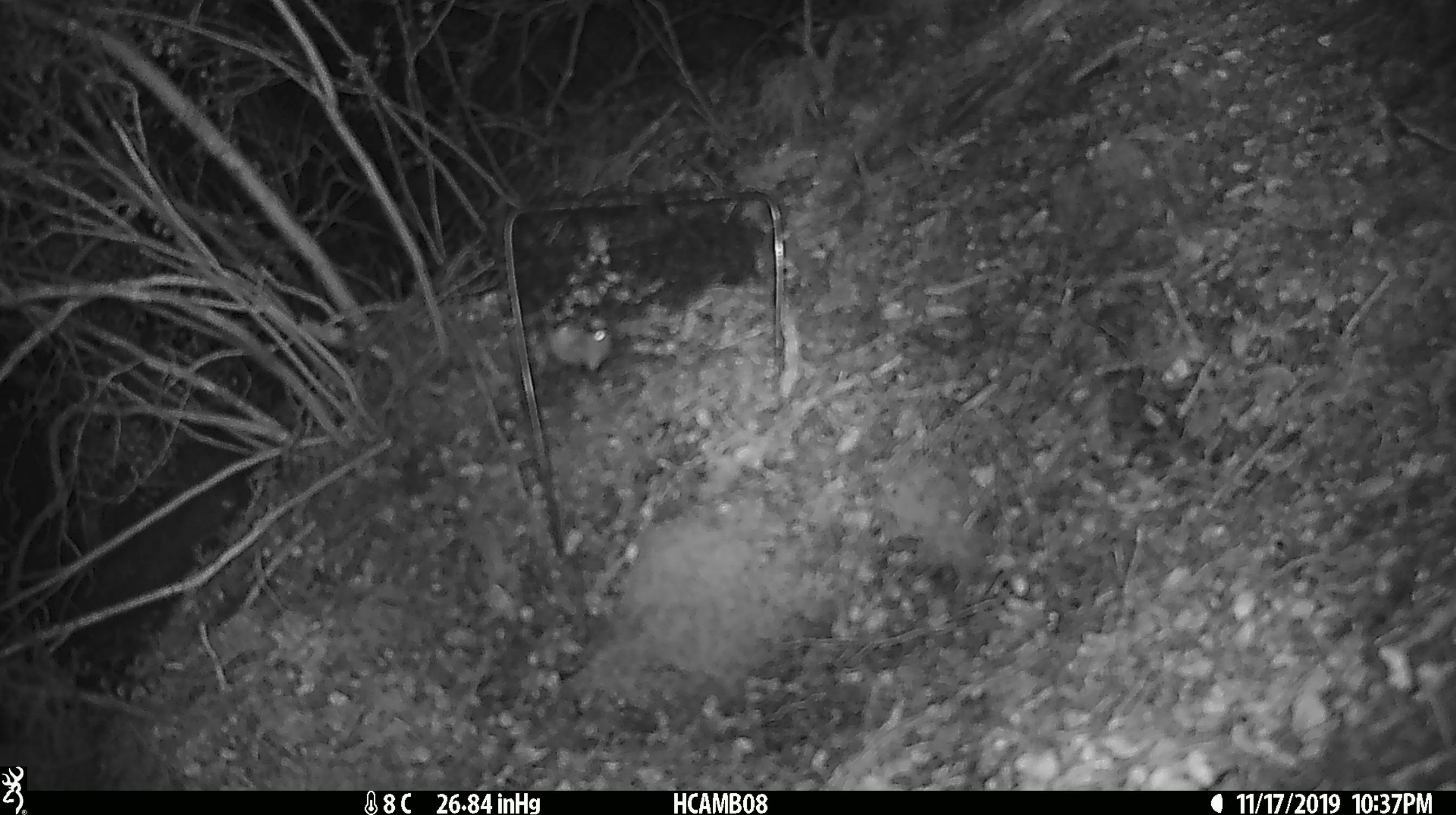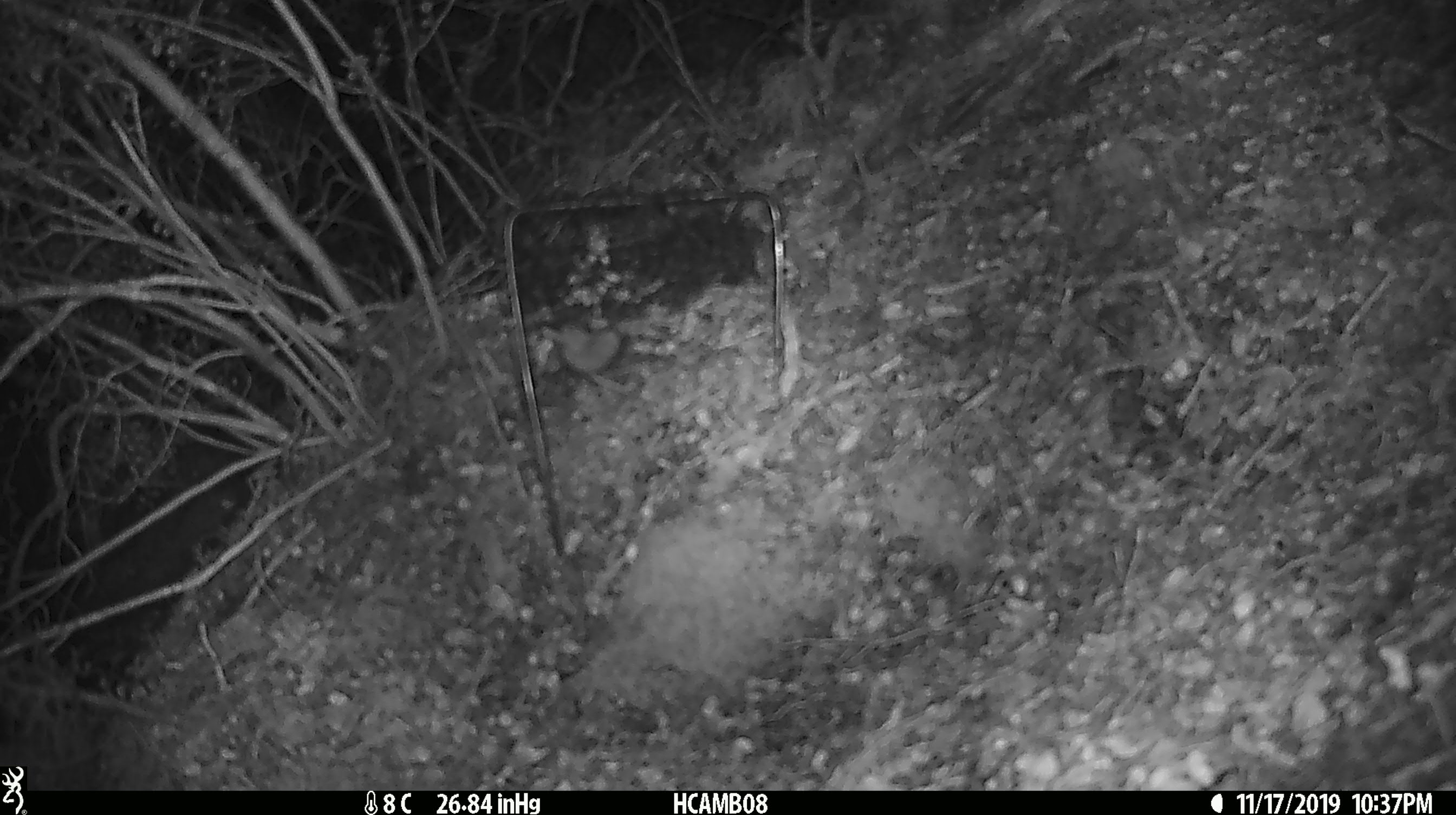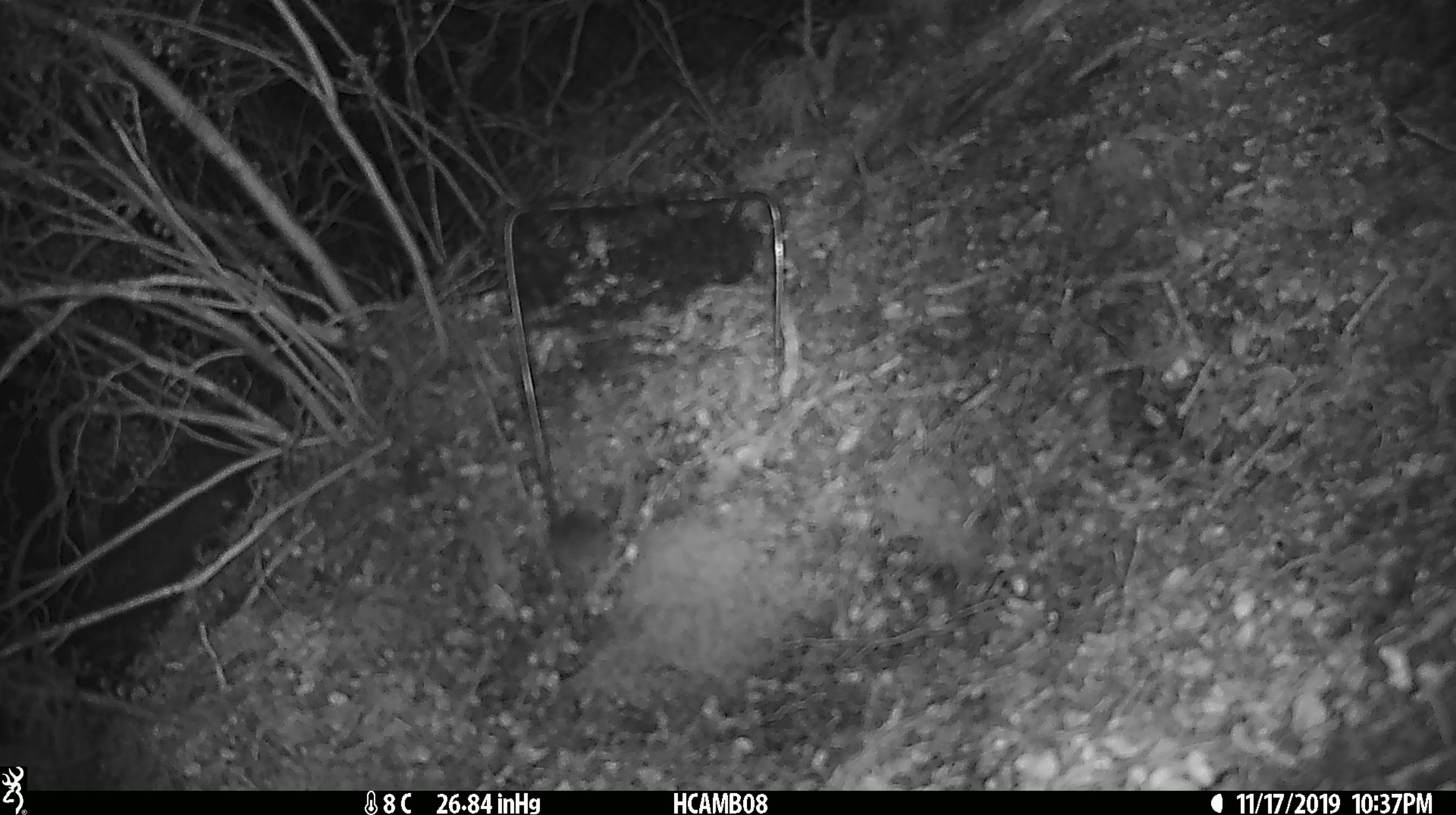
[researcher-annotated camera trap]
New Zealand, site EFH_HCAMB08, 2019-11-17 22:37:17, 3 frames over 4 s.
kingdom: Animalia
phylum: Chordata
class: Mammalia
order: Rodentia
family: Muridae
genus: Mus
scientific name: Mus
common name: mouse